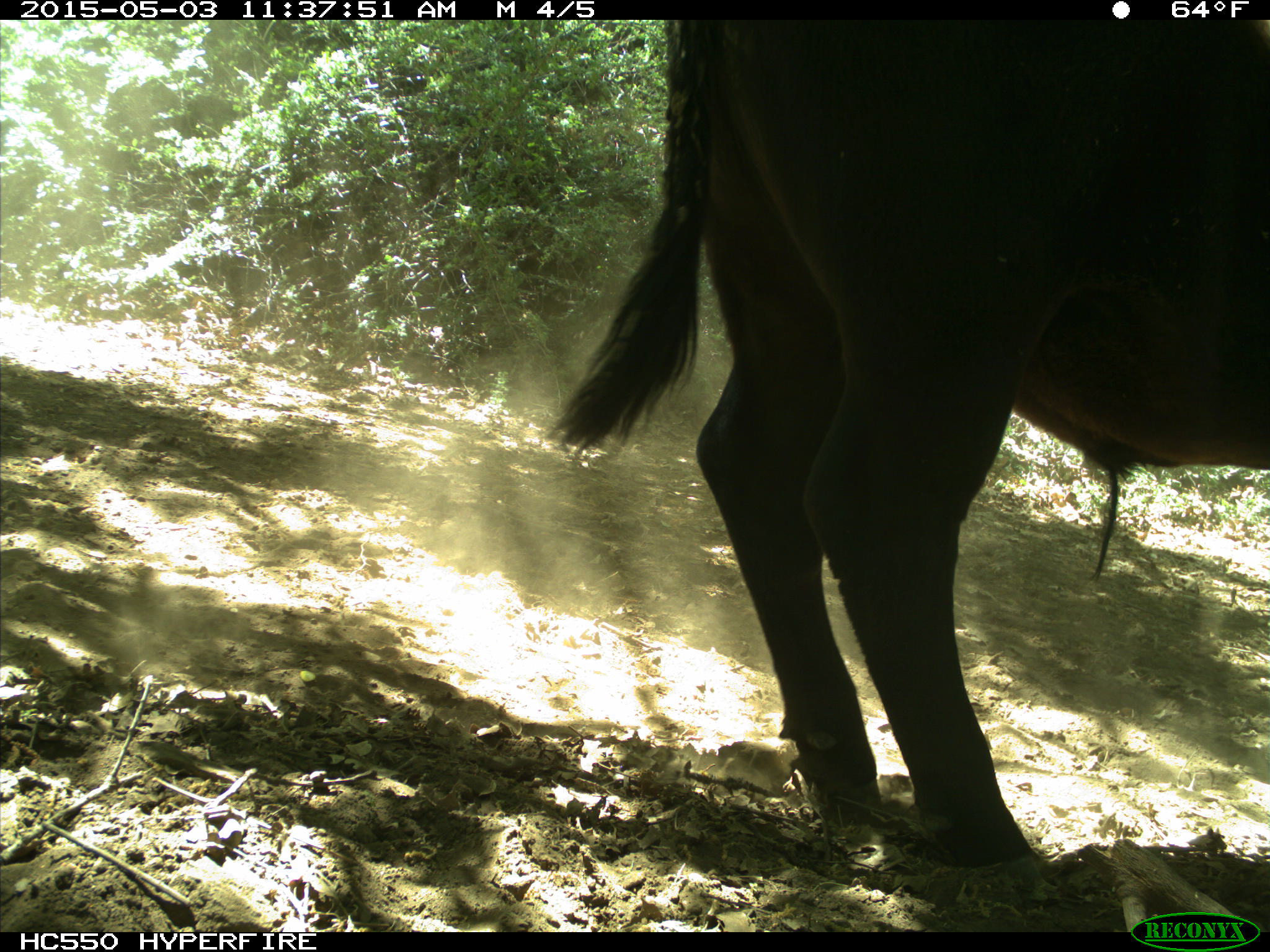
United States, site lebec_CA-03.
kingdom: Animalia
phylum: Chordata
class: Mammalia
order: Artiodactyla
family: Bovidae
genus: Bos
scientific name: Bos taurus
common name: domestic cow